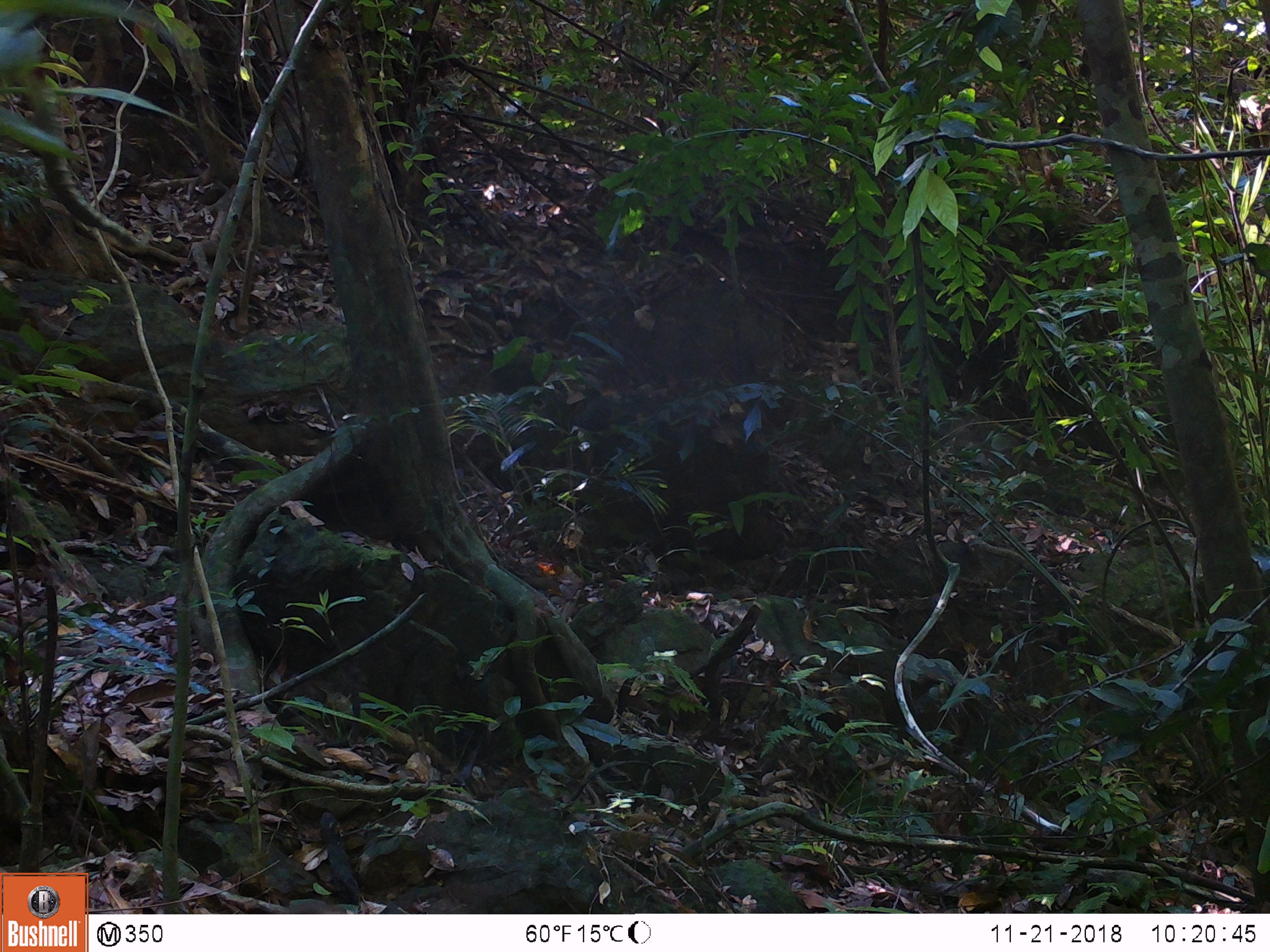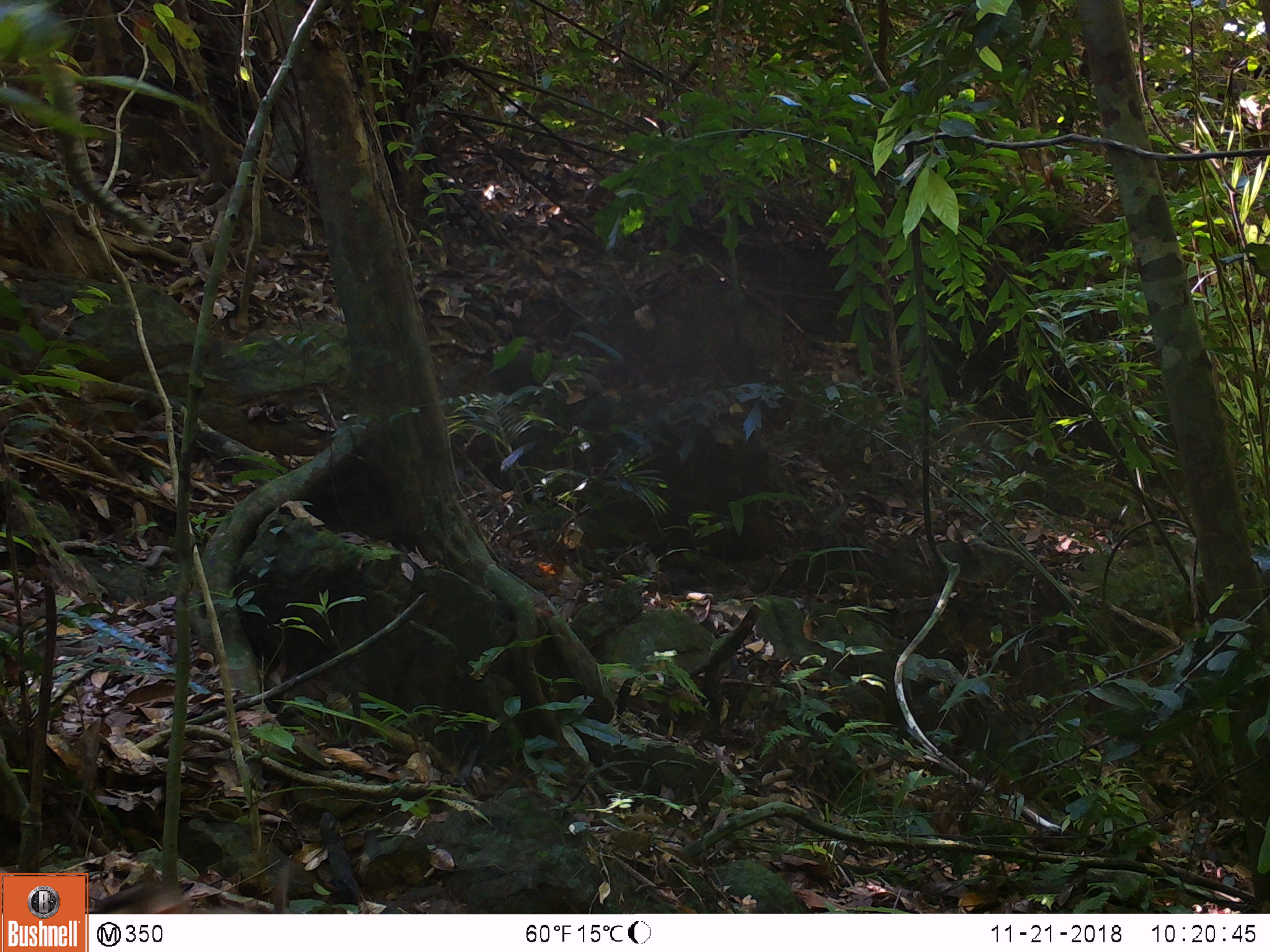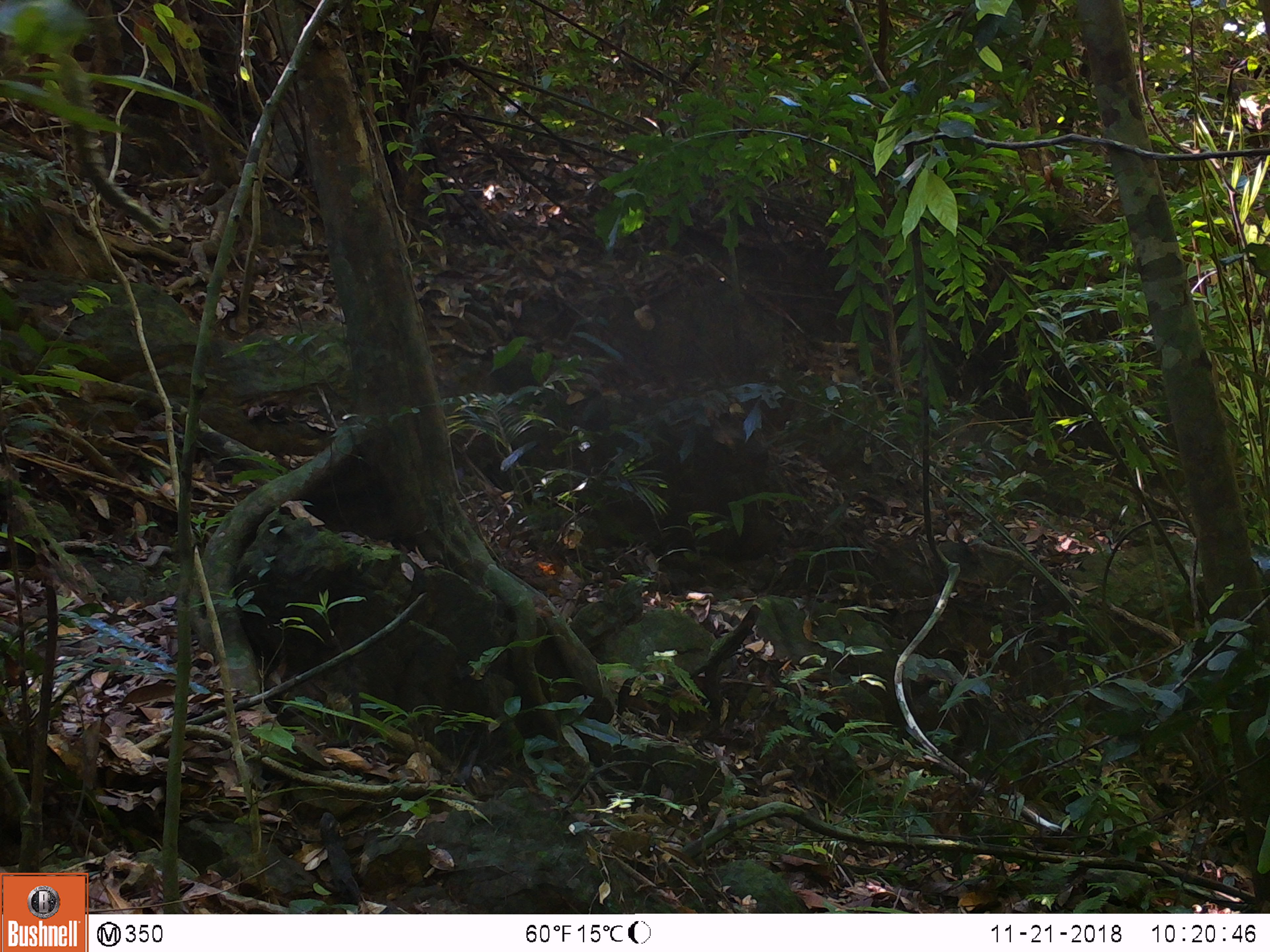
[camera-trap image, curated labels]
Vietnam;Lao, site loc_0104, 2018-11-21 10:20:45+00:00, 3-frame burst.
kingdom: Animalia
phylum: Chordata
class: Mammalia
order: Primates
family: Cercopithecidae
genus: Macaca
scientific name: Macaca nemestrina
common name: pig-tailed macaque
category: pig tailed macaque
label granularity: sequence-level